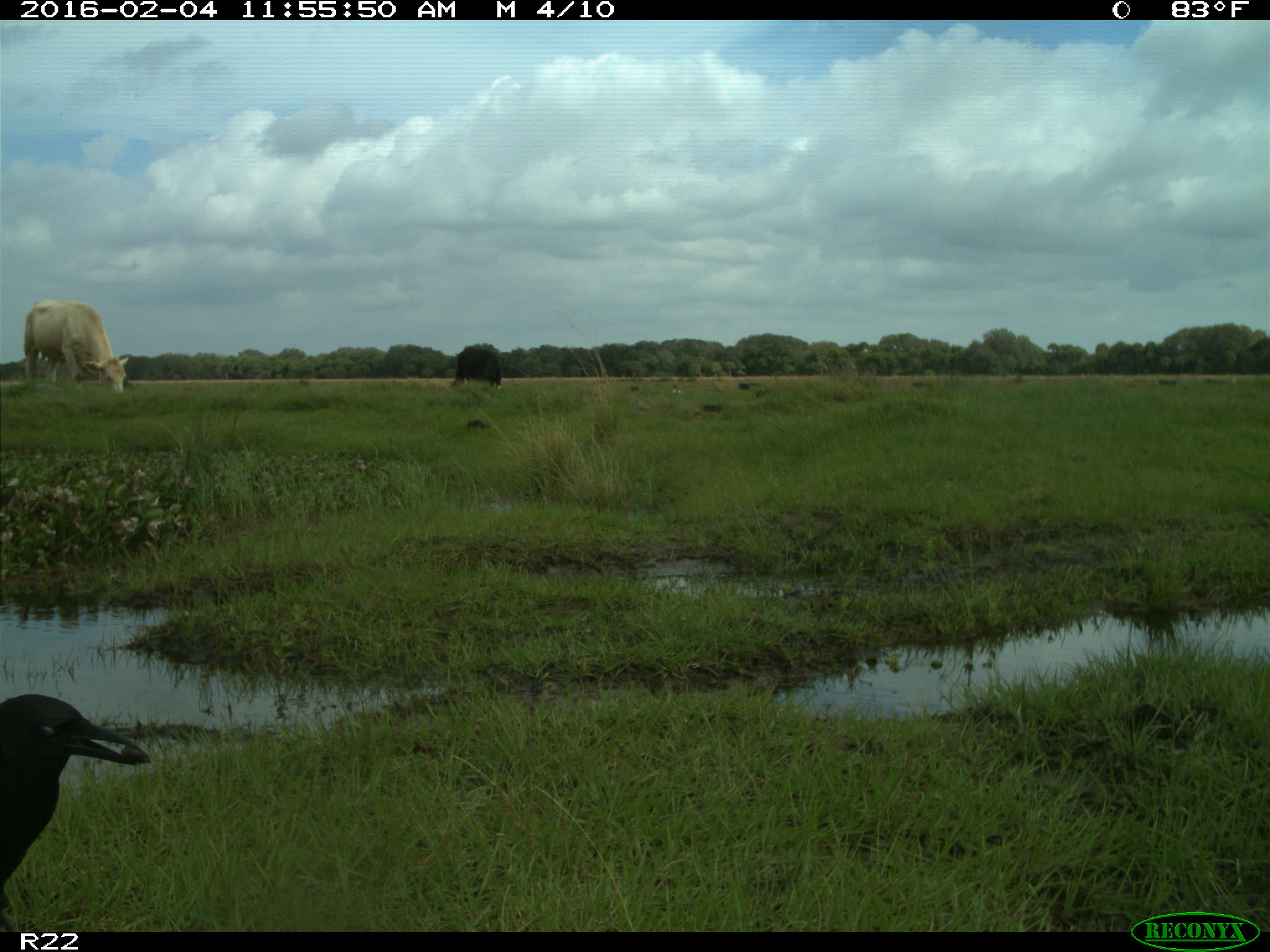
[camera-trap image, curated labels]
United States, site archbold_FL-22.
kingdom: Animalia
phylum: Chordata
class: Mammalia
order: Artiodactyla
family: Bovidae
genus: Bos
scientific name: Bos taurus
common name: domestic cow